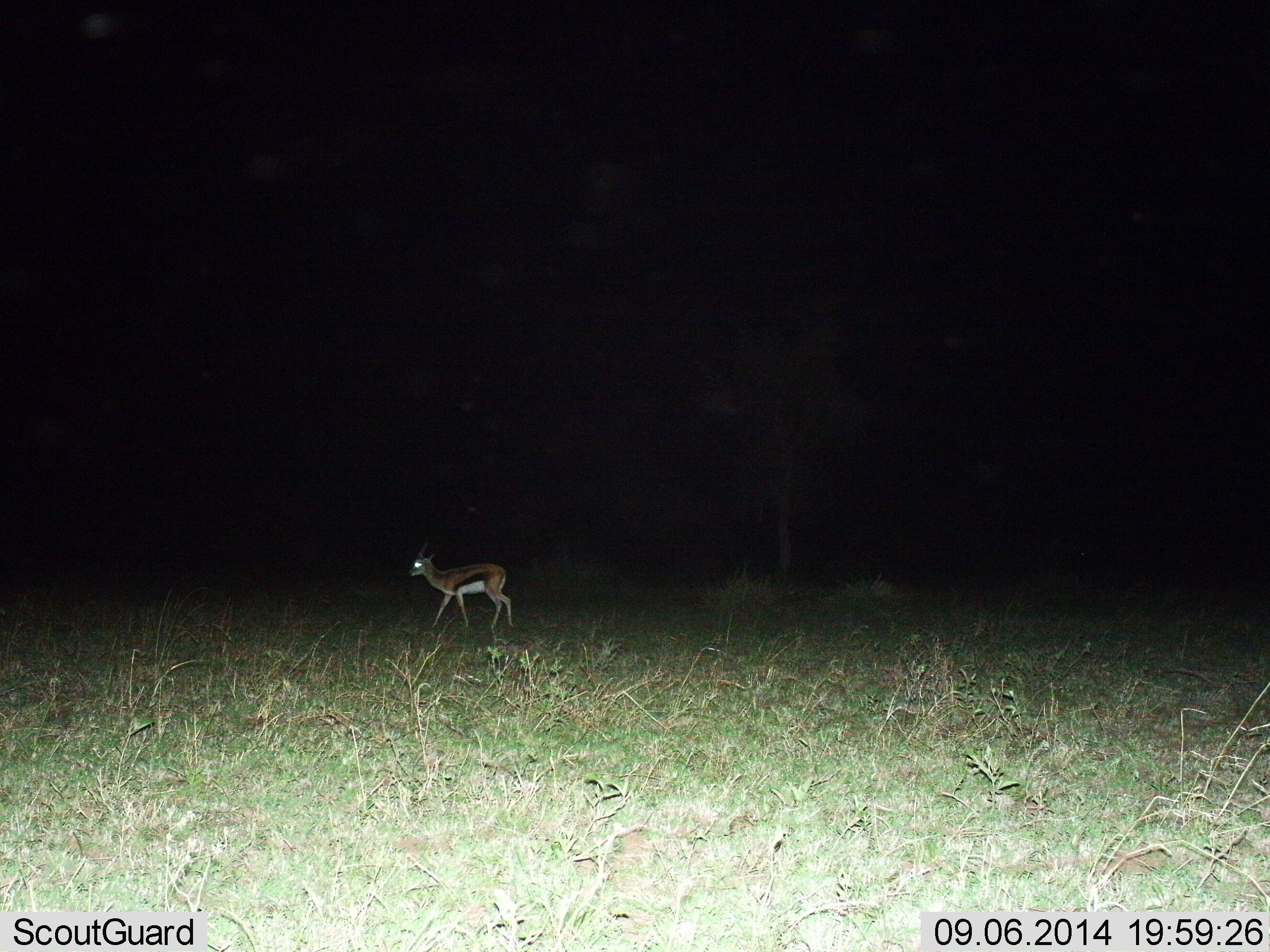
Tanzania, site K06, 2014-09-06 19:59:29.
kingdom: Animalia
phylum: Chordata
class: Mammalia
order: Artiodactyla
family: Bovidae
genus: Eudorcas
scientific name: Eudorcas thomsonii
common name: thomson's gazelle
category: gazellethomsons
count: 1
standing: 50%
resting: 0%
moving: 50%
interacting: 0%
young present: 0%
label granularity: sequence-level